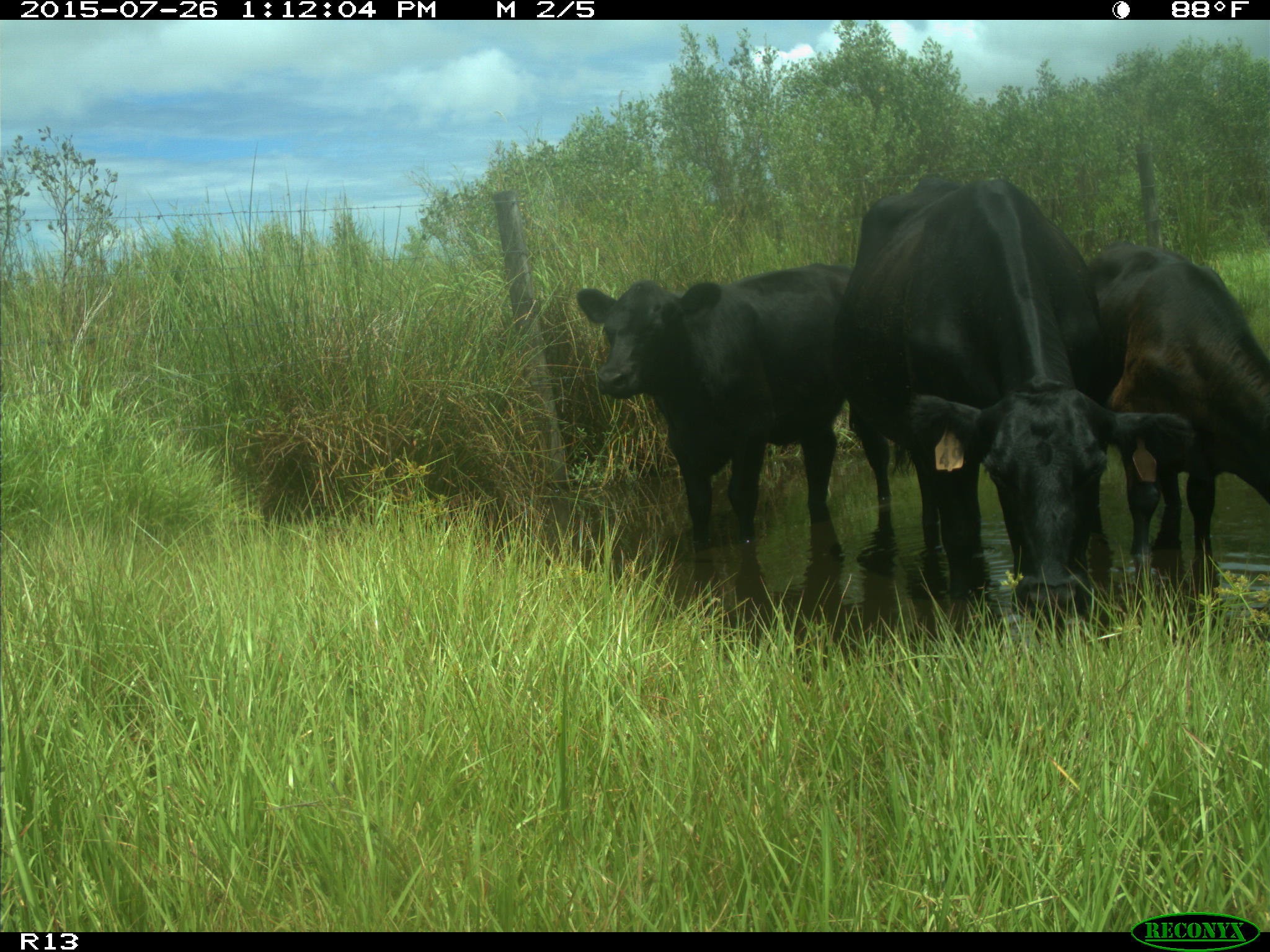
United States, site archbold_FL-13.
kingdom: Animalia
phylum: Chordata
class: Mammalia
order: Artiodactyla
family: Bovidae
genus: Bos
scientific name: Bos taurus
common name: domestic cow